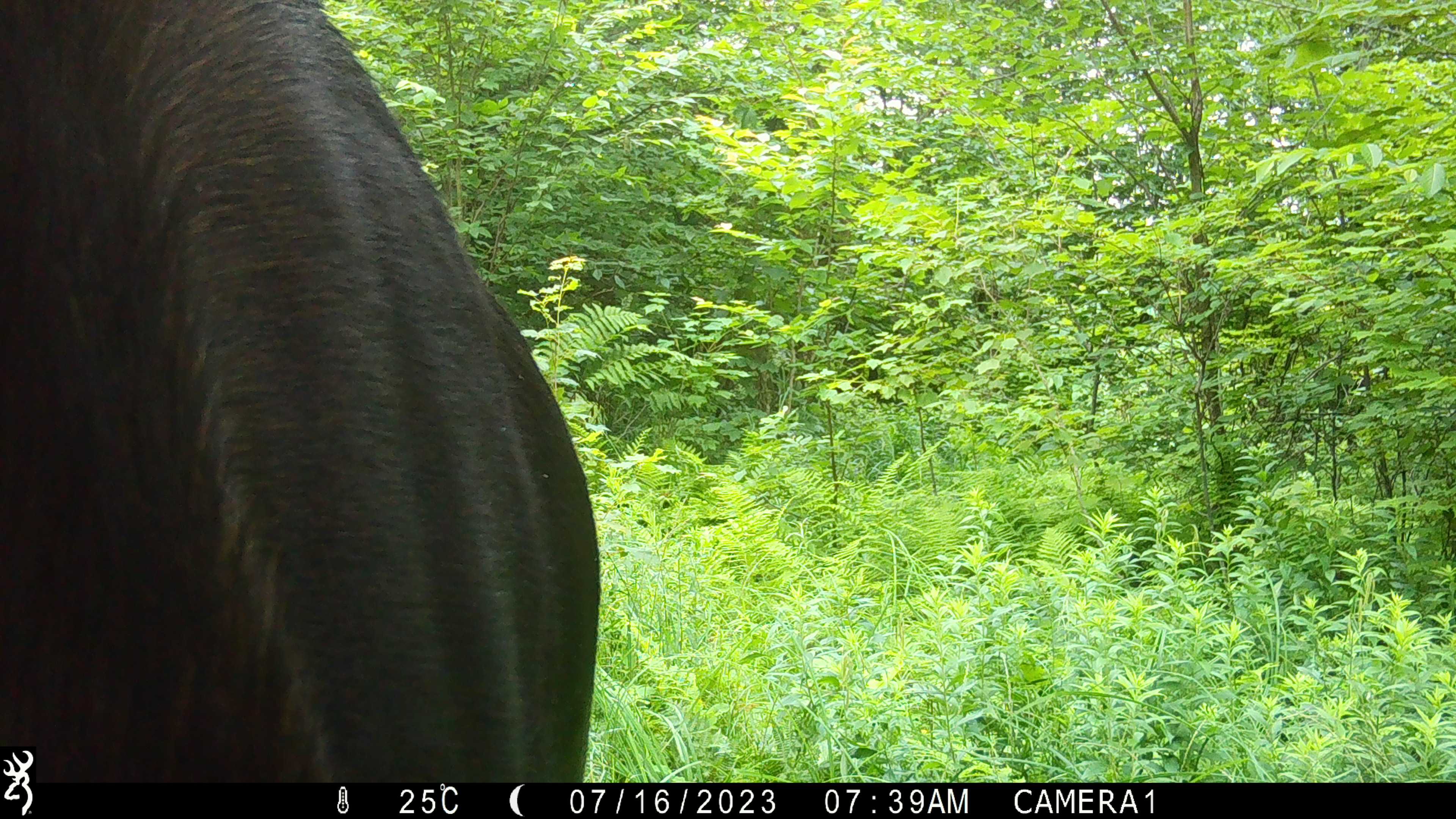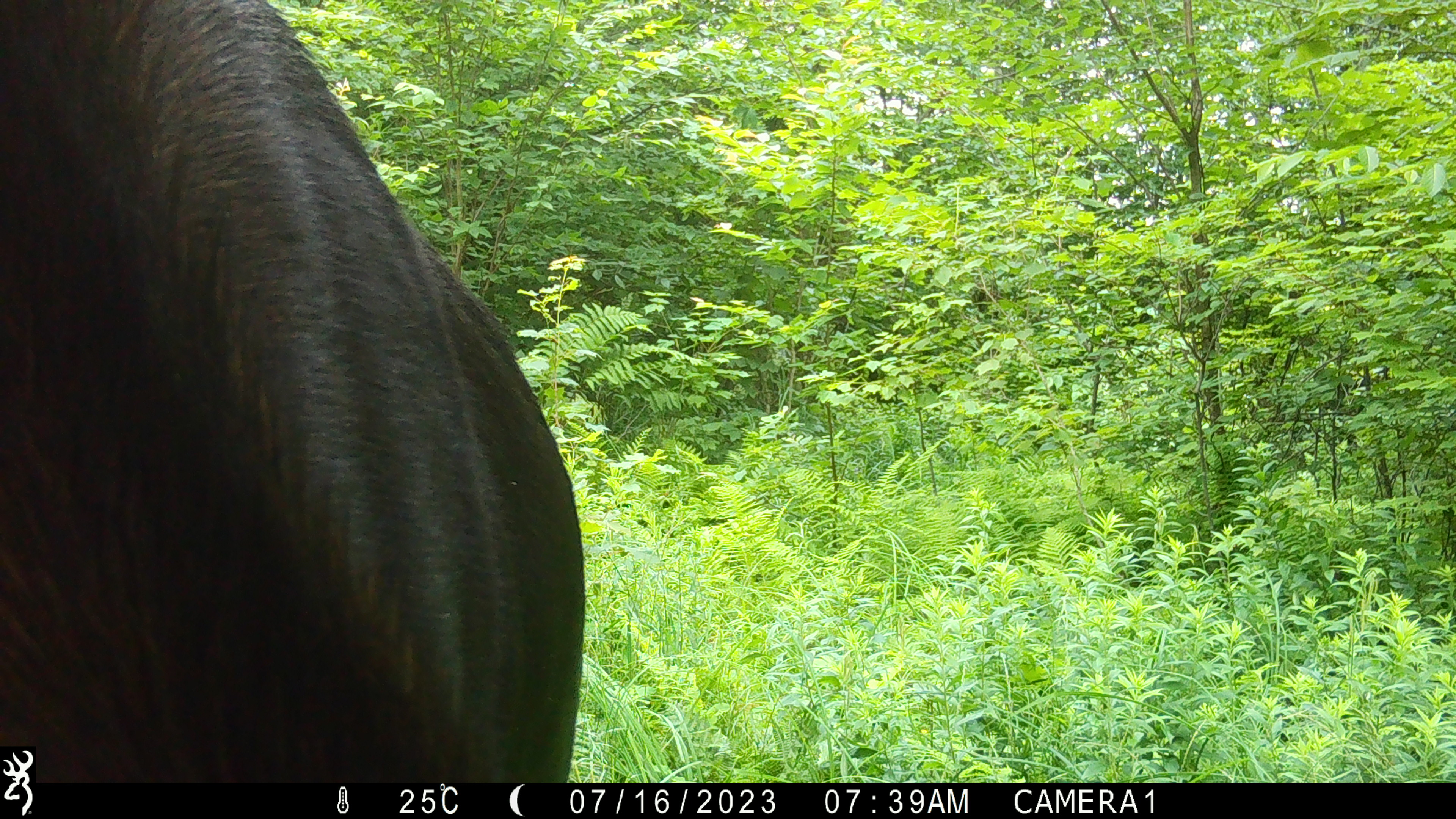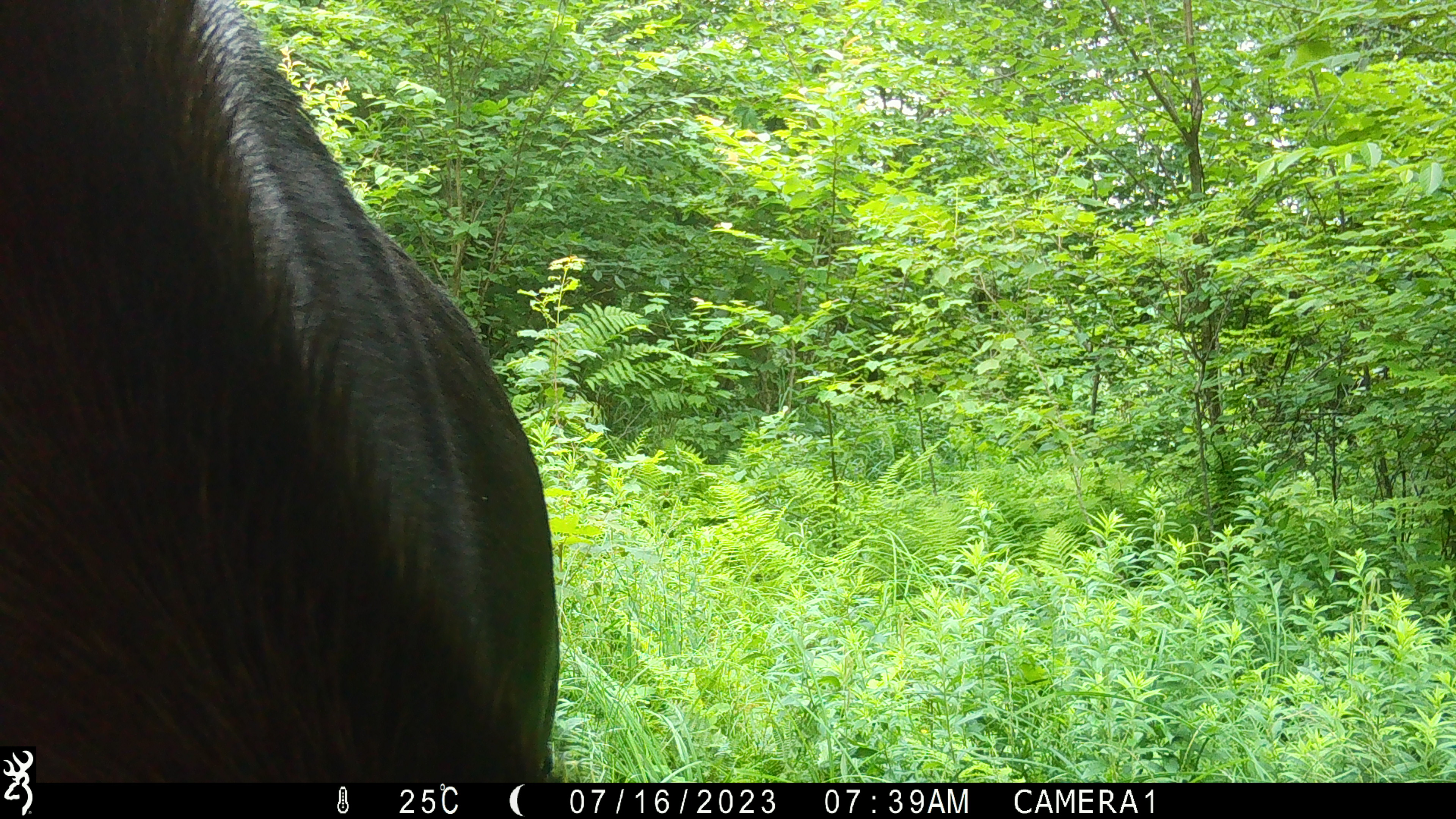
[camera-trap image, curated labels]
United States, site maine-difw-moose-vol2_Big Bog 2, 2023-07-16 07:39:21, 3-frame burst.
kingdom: Animalia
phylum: Chordata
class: Mammalia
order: Artiodactyla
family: Cervidae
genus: Alces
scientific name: Alces alces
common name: moose